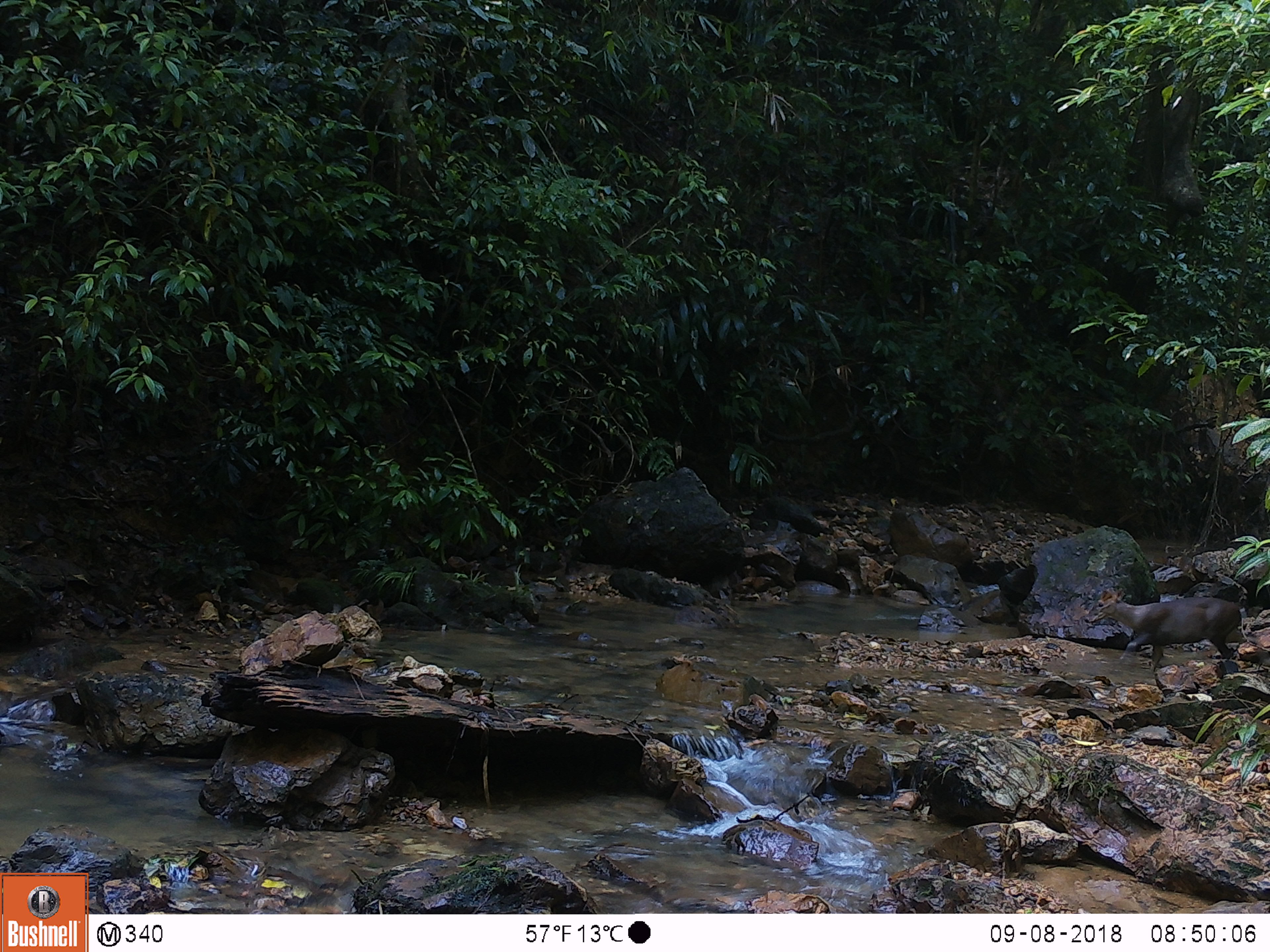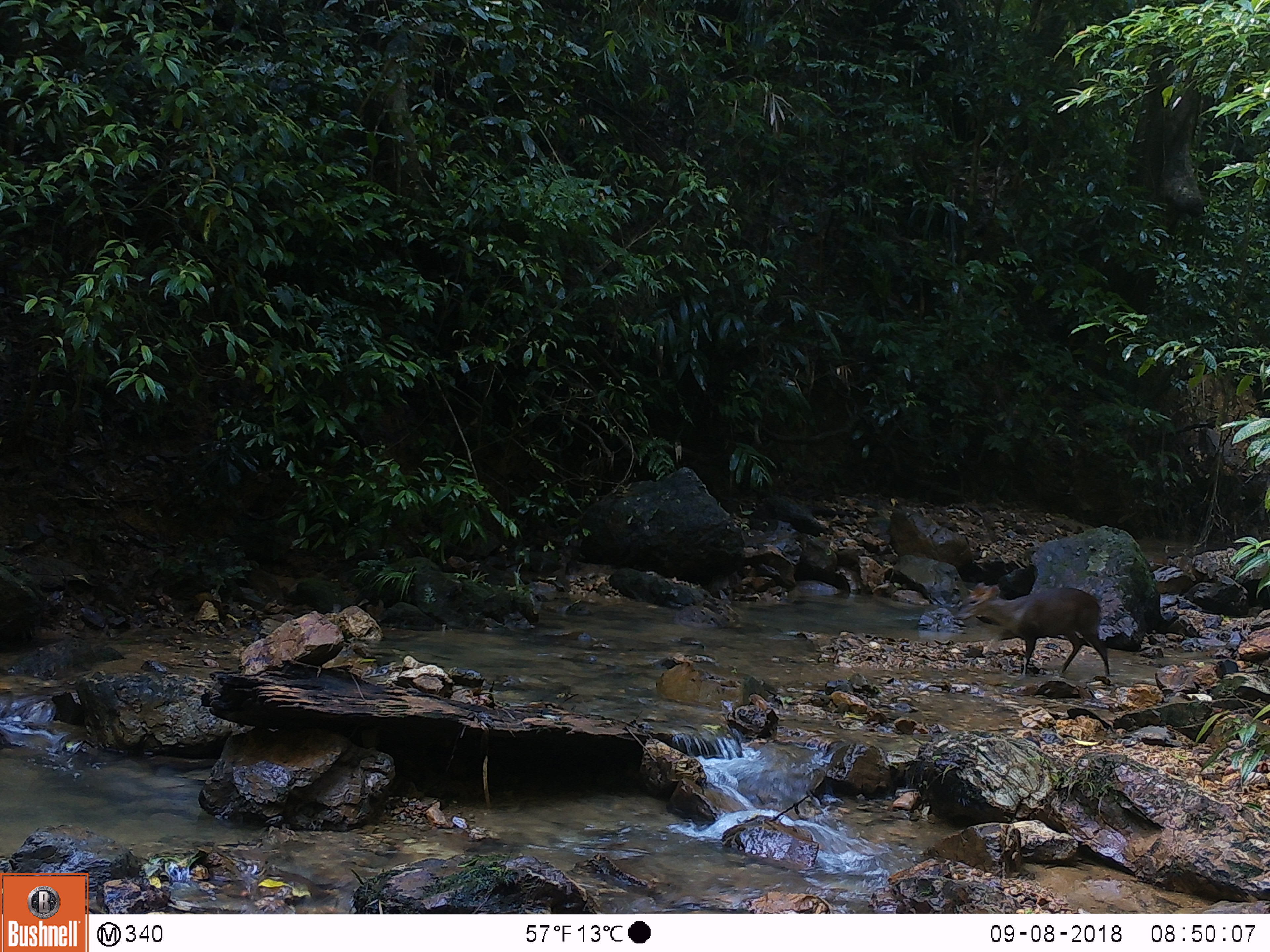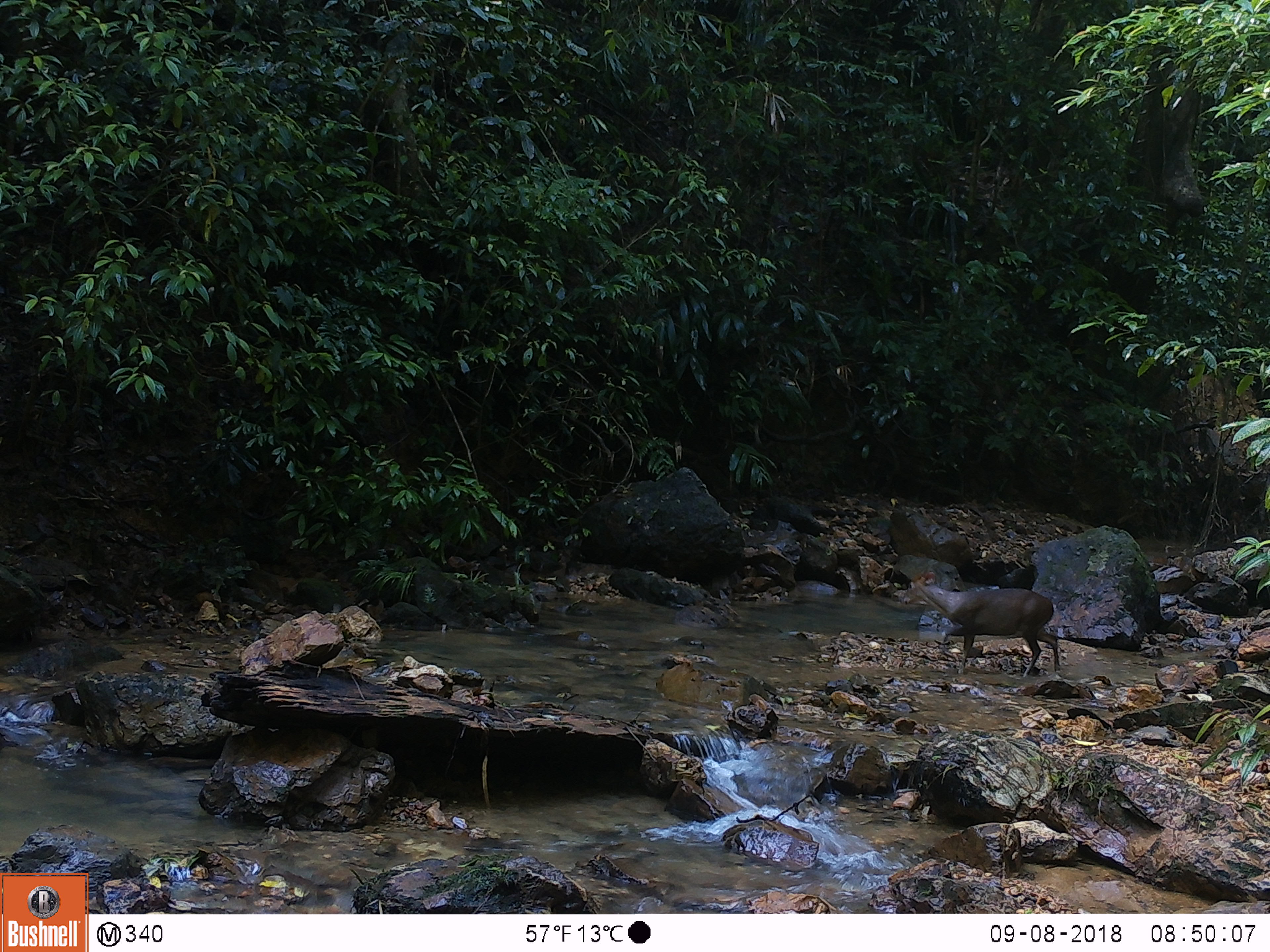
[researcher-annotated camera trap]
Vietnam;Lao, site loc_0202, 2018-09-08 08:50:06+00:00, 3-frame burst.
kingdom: Animalia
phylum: Chordata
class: Mammalia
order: Artiodactyla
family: Cervidae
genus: Muntiacus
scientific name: Muntiacus rooseveltorum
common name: roosevelt's muntjac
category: roosevelts muntjac group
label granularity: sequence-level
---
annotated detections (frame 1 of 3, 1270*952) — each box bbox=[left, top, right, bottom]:
roosevelts muntjac group: bbox=[1084, 589, 1241, 673]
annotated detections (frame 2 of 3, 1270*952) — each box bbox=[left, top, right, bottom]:
roosevelts muntjac group: bbox=[955, 581, 1111, 678]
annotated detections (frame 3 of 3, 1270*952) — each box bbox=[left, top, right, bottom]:
roosevelts muntjac group: bbox=[901, 572, 1061, 678]